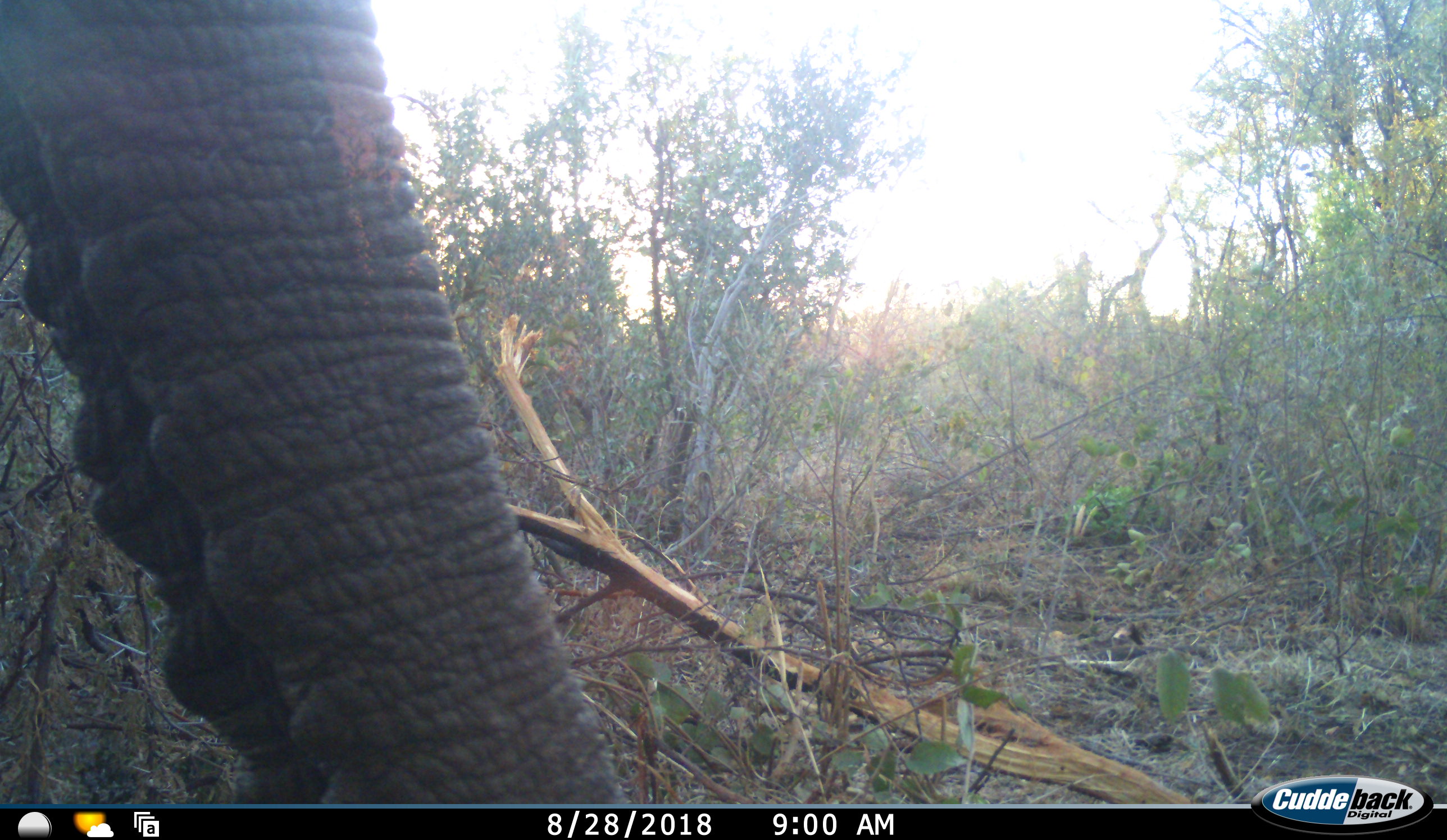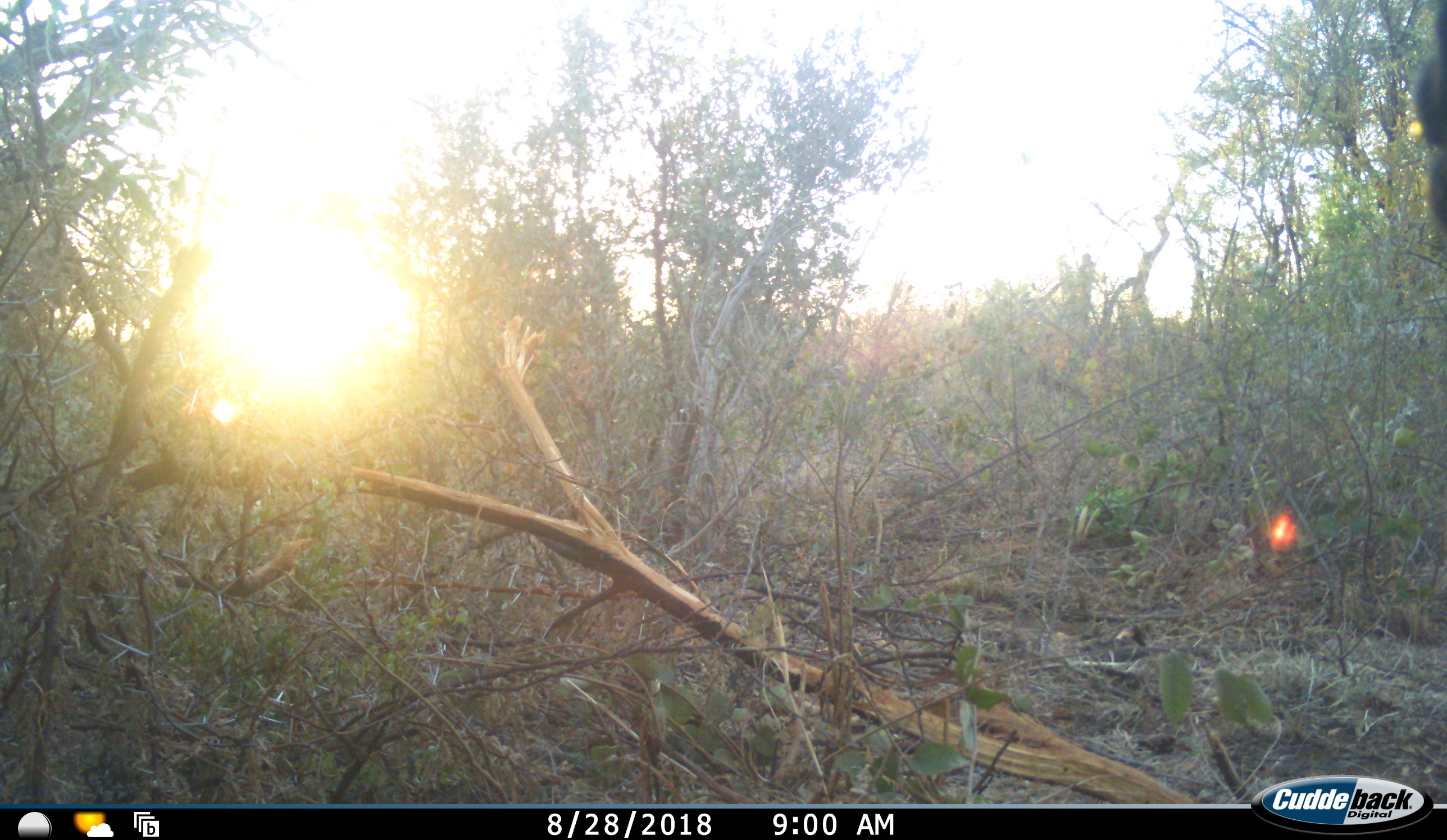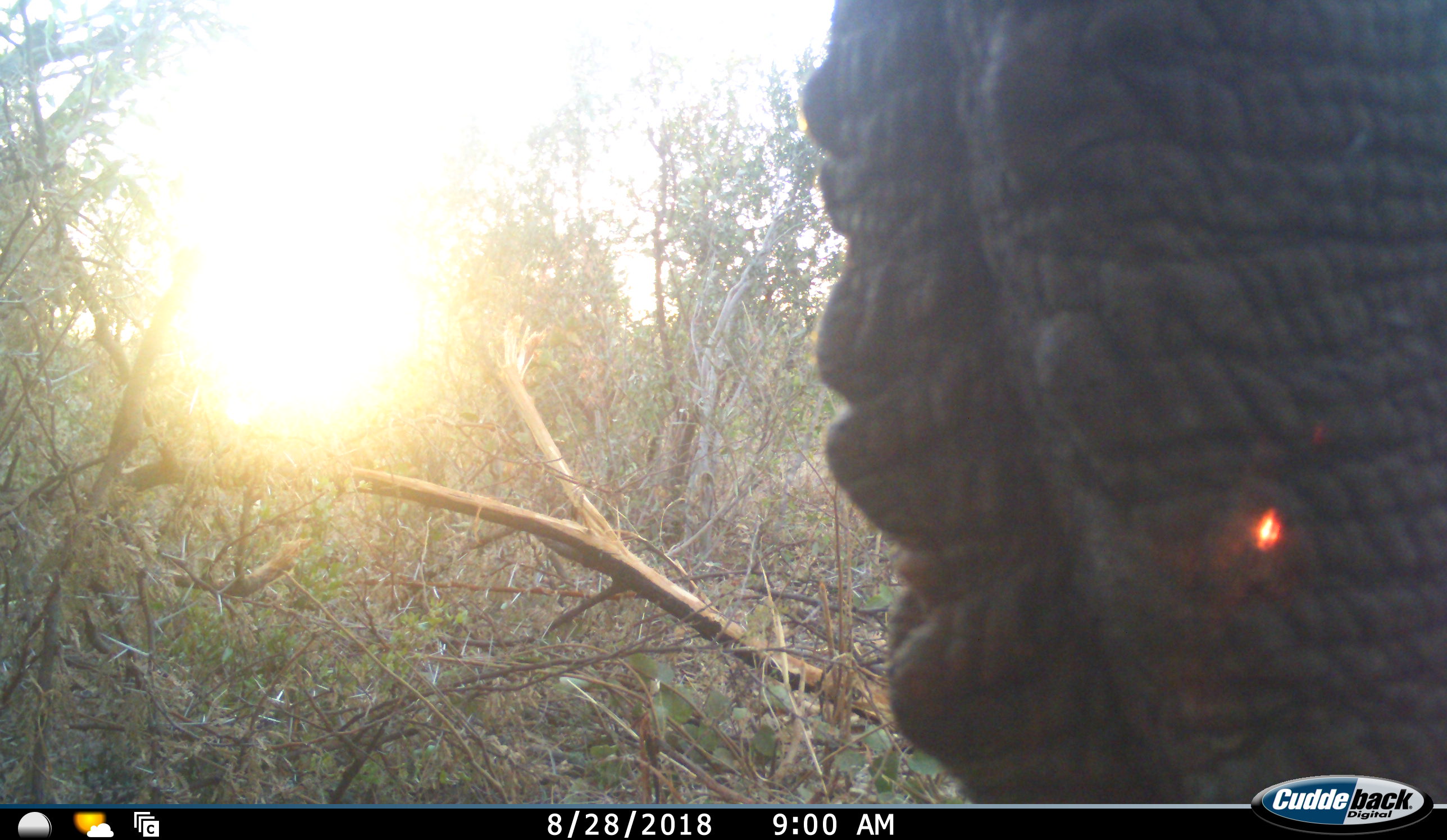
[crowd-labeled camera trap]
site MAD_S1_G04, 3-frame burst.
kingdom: Animalia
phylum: Chordata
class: Mammalia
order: Proboscidea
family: Elephantidae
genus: Loxodonta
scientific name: Loxodonta africana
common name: african bush elephant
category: elephant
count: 1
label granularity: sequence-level